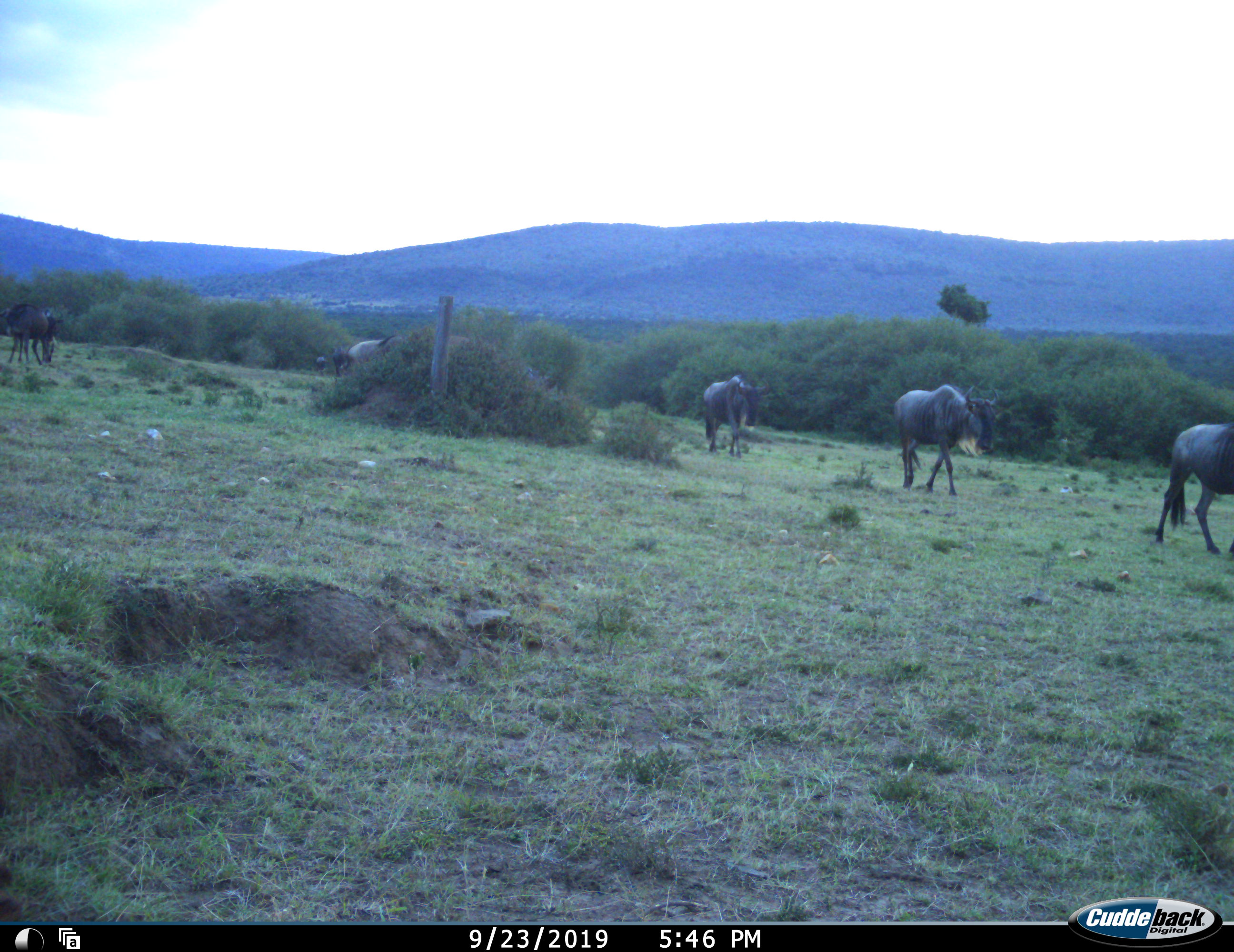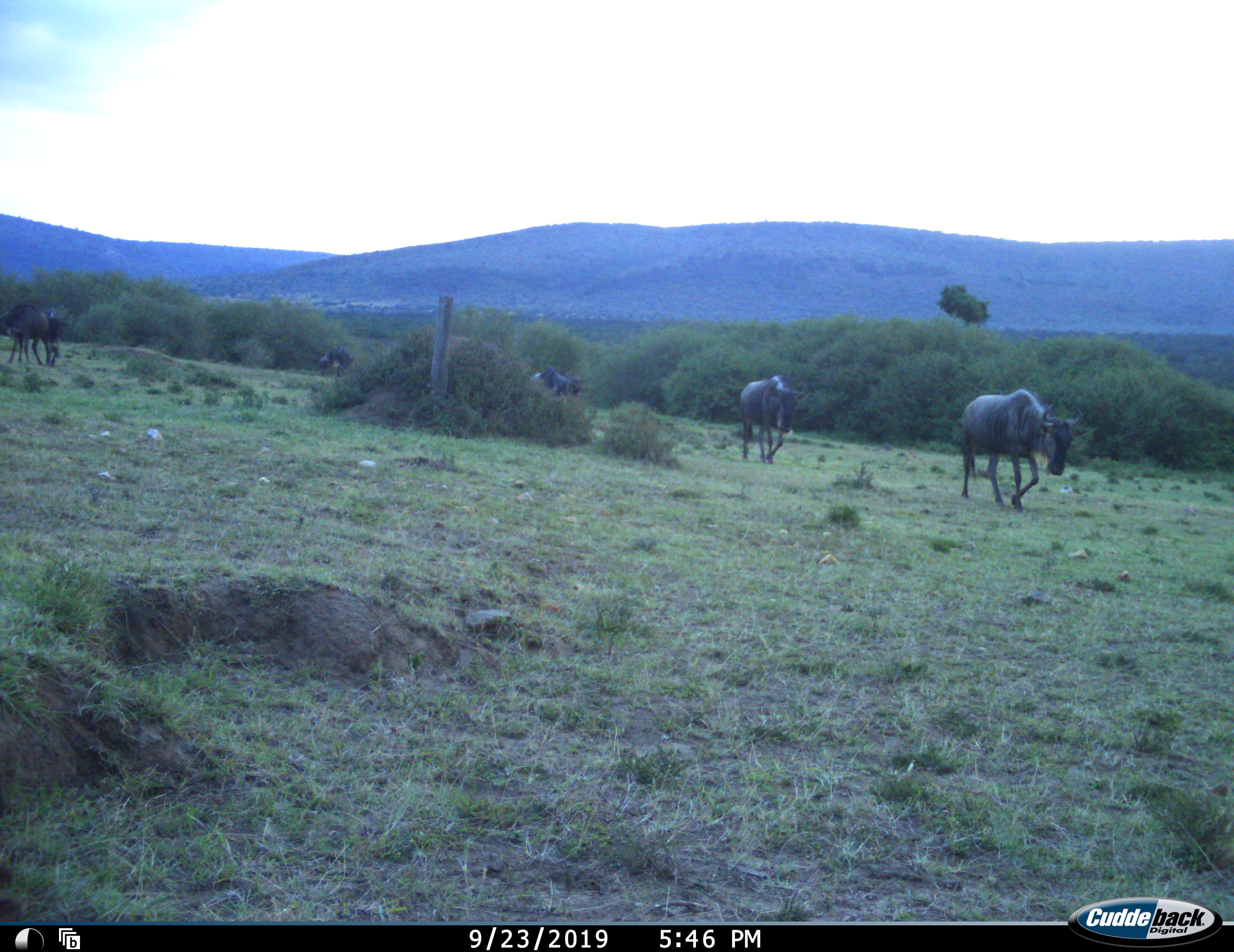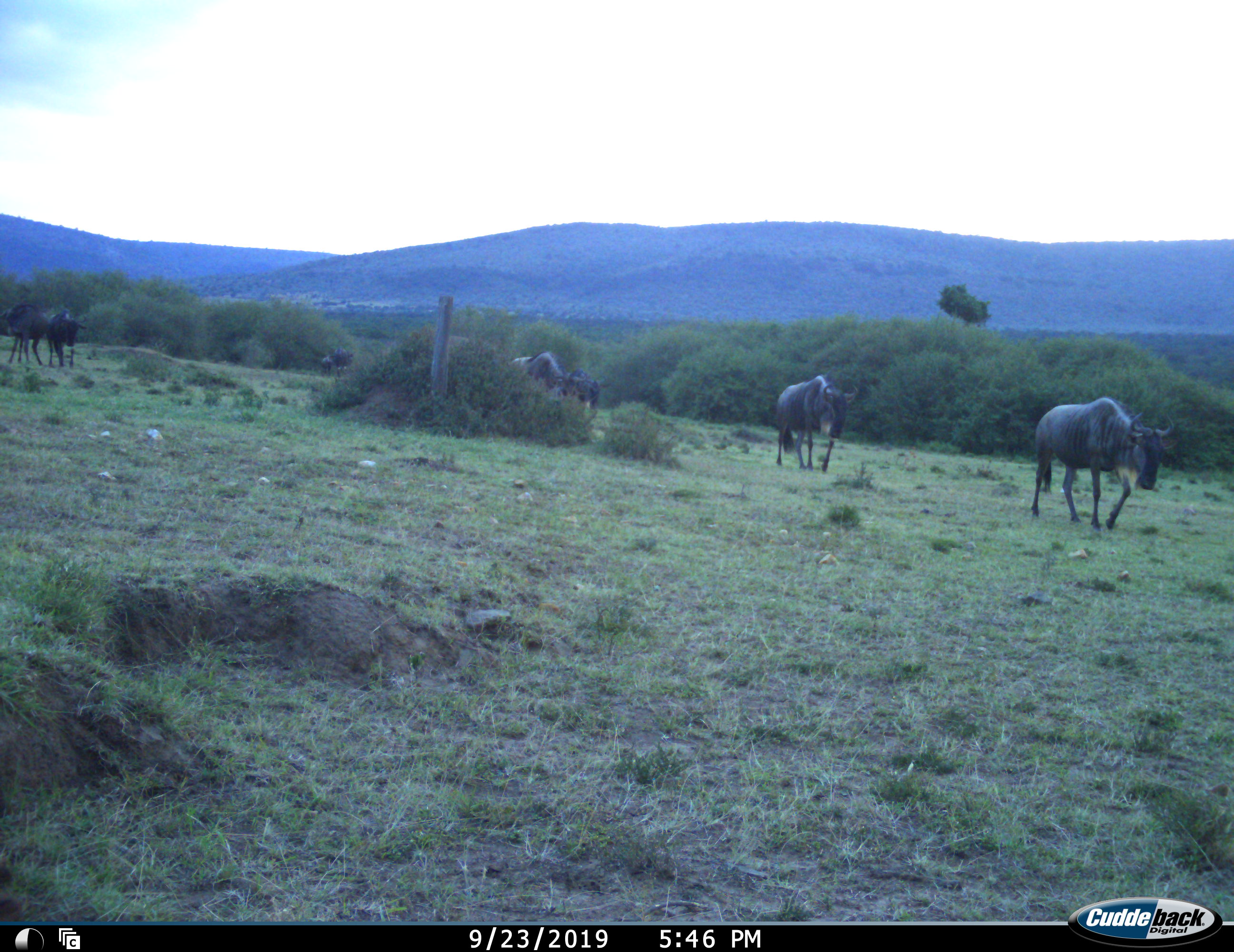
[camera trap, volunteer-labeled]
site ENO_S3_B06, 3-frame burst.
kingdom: Animalia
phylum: Chordata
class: Mammalia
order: Artiodactyla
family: Bovidae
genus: Connochaetes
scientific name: Connochaetes taurinus taurinus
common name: blue wildebeest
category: wildebeestblue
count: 5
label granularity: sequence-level